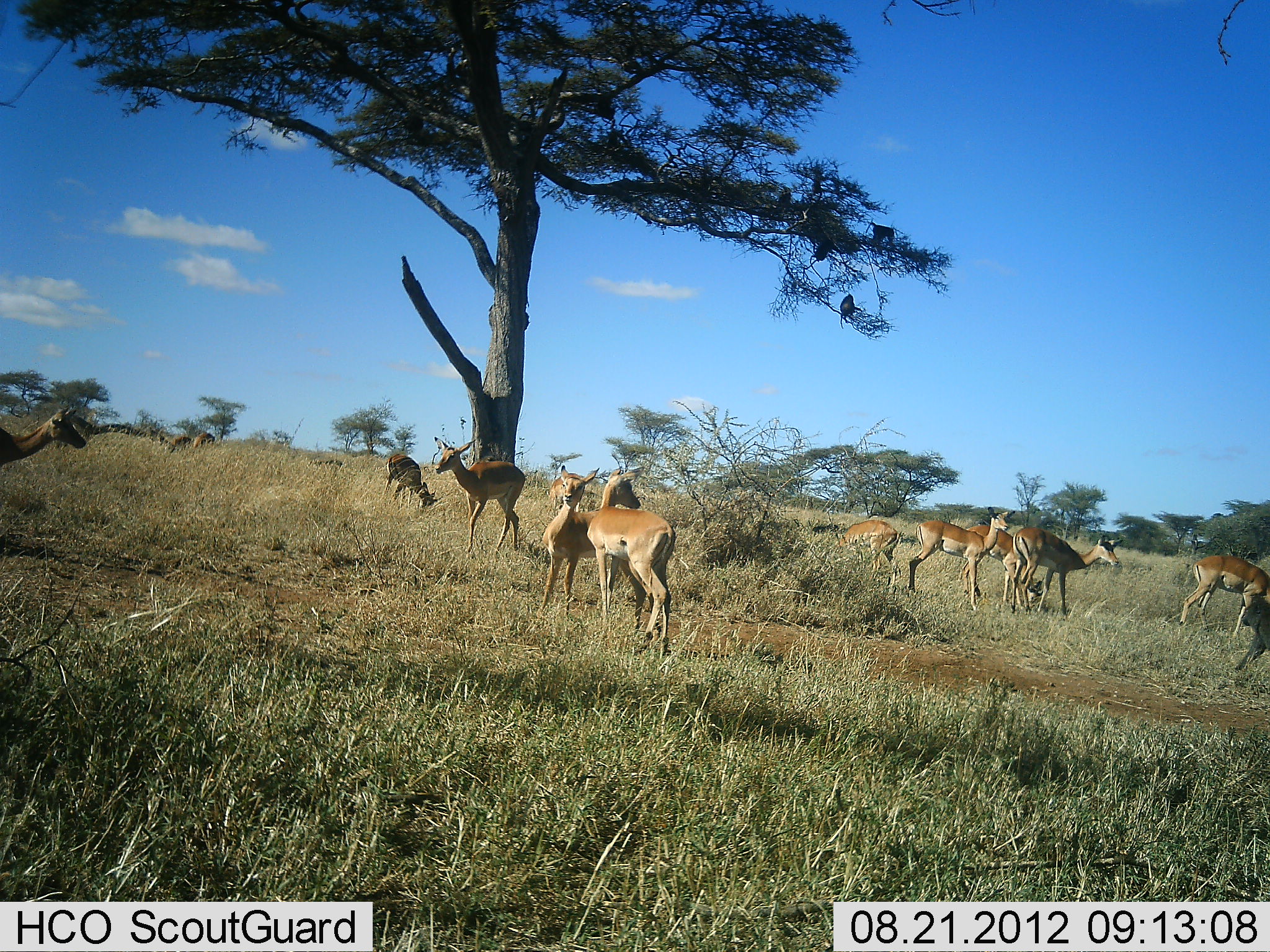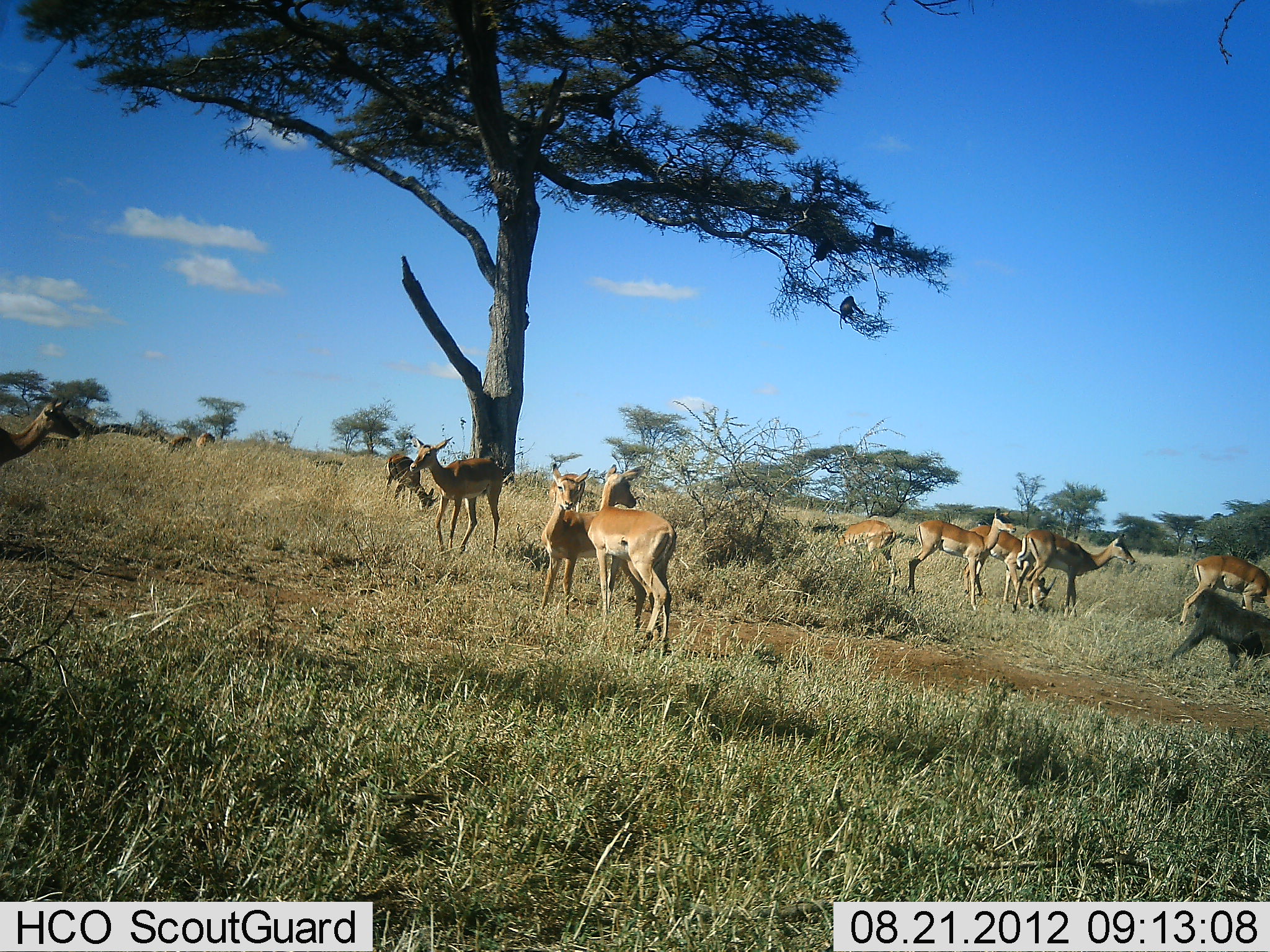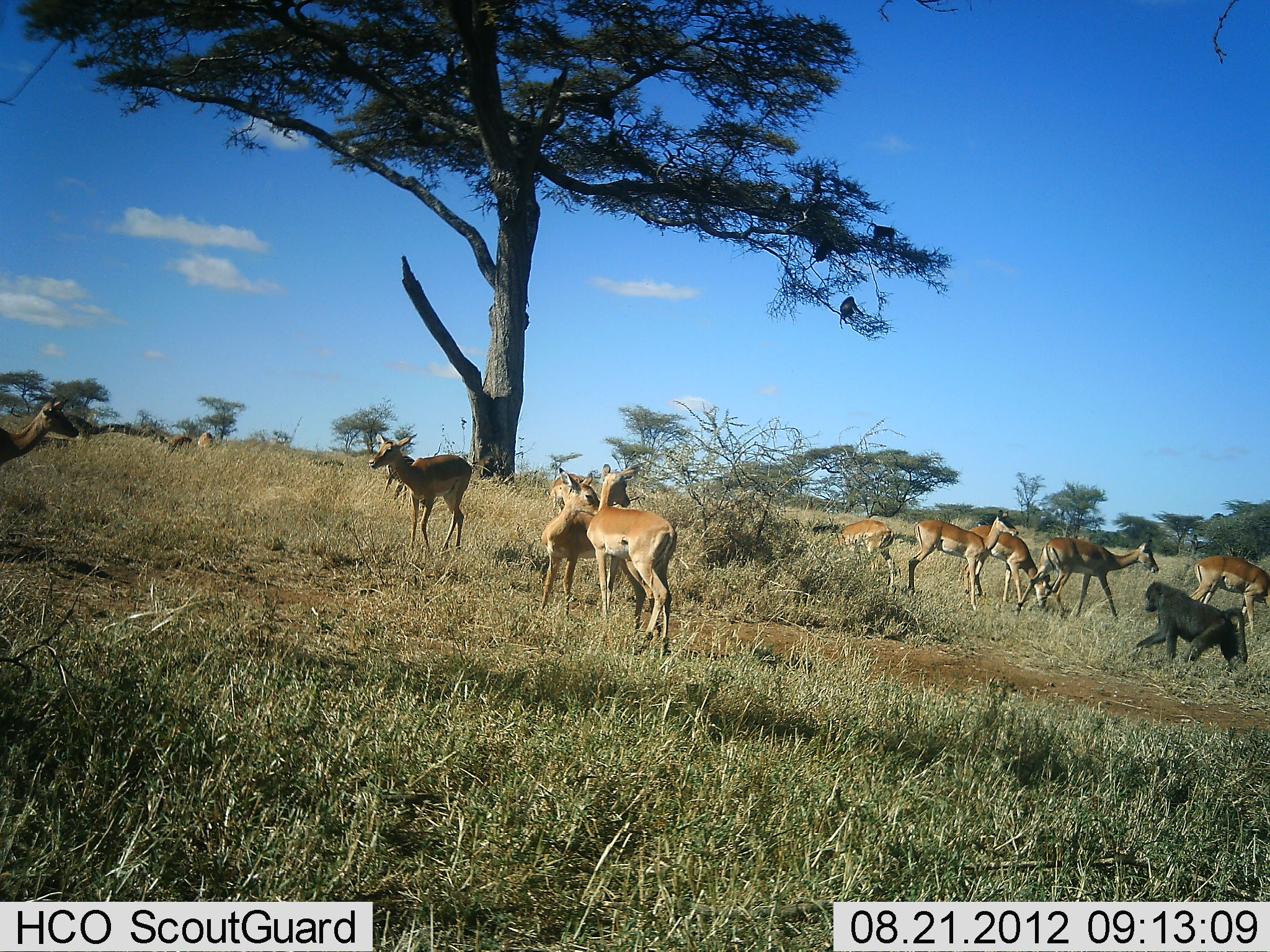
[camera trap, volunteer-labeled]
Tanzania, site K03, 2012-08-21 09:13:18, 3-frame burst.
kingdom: Animalia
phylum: Chordata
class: Mammalia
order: Primates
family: Cercopithecidae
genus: Papio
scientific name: Papio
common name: baboon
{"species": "baboon (Papio)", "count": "1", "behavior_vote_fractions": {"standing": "0%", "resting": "8%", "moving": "100%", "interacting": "8%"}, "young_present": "0%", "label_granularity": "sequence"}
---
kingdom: Animalia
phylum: Chordata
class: Mammalia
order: Artiodactyla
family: Bovidae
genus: Aepyceros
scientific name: Aepyceros melampus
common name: impala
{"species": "impala (Aepyceros melampus)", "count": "11-50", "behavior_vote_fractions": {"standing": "90%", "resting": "0%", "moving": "70%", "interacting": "0%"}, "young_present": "0%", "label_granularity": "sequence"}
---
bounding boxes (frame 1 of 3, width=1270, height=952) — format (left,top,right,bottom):
animal: (536,464,646,628); (587,465,676,659); (908,507,1016,617); (431,436,526,556); (1013,526,1123,618); (955,521,1047,613); (1178,555,1270,641); (823,519,904,594); (0,405,87,468); (378,453,442,516); (1231,596,1270,674)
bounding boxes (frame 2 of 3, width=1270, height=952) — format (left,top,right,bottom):
animal: (586,464,677,659); (535,464,637,625); (904,507,1018,612); (1011,527,1139,618); (409,434,503,556); (962,522,1060,616); (1169,589,1270,674); (1179,554,1270,628); (822,518,899,595); (0,396,80,466); (381,454,441,511)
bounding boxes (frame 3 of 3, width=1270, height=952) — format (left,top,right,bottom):
animal: (533,464,646,632); (586,461,678,659); (368,432,473,552); (1016,536,1159,622); (908,509,1019,611); (1136,581,1249,679); (967,524,1055,609); (1181,555,1270,630); (0,396,81,470); (833,519,903,593); (547,466,594,513)